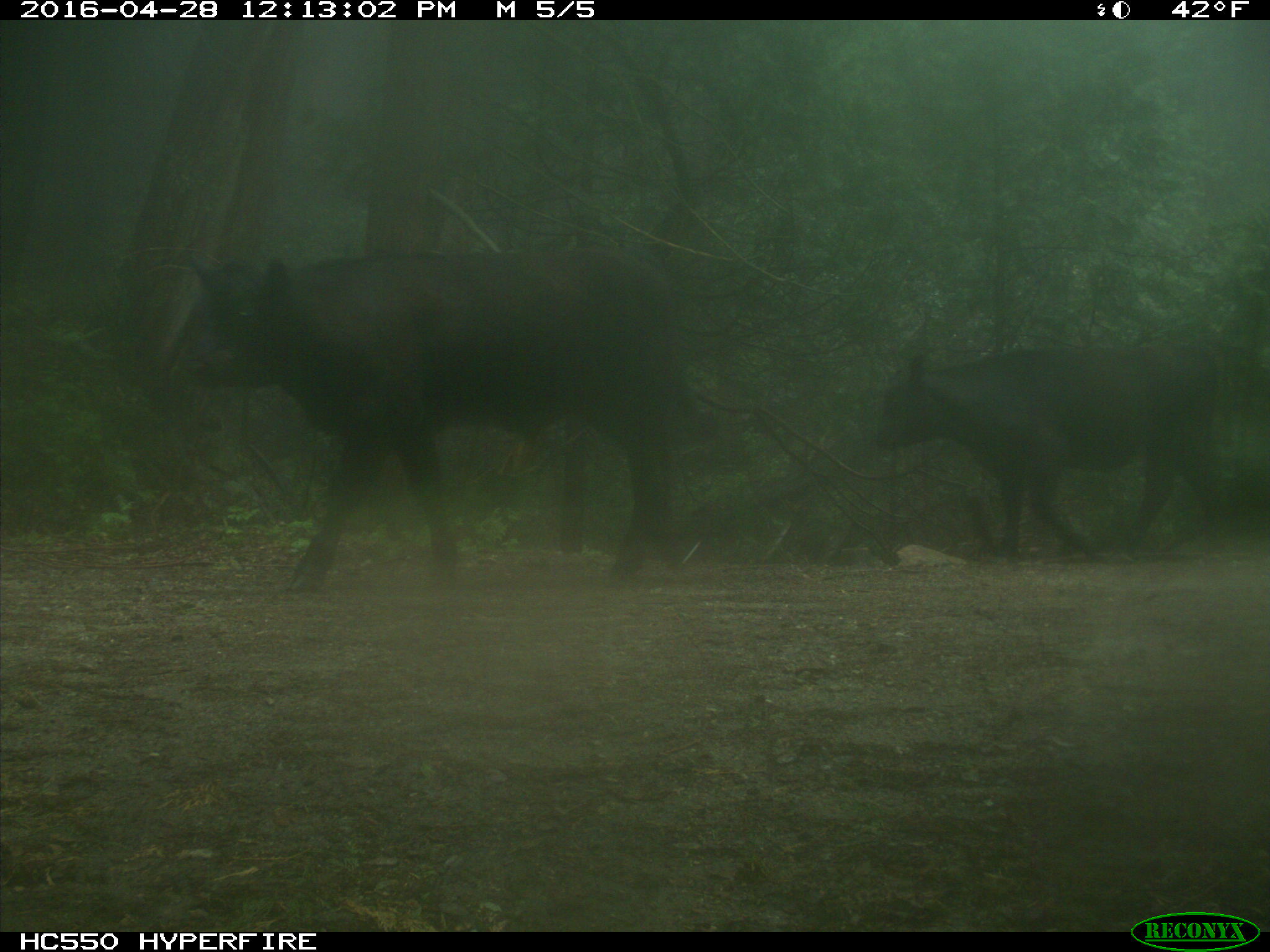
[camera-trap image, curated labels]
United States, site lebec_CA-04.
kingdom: Animalia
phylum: Chordata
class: Mammalia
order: Artiodactyla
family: Bovidae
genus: Bos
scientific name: Bos taurus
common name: domestic cow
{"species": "Bos taurus (domestic cow)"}